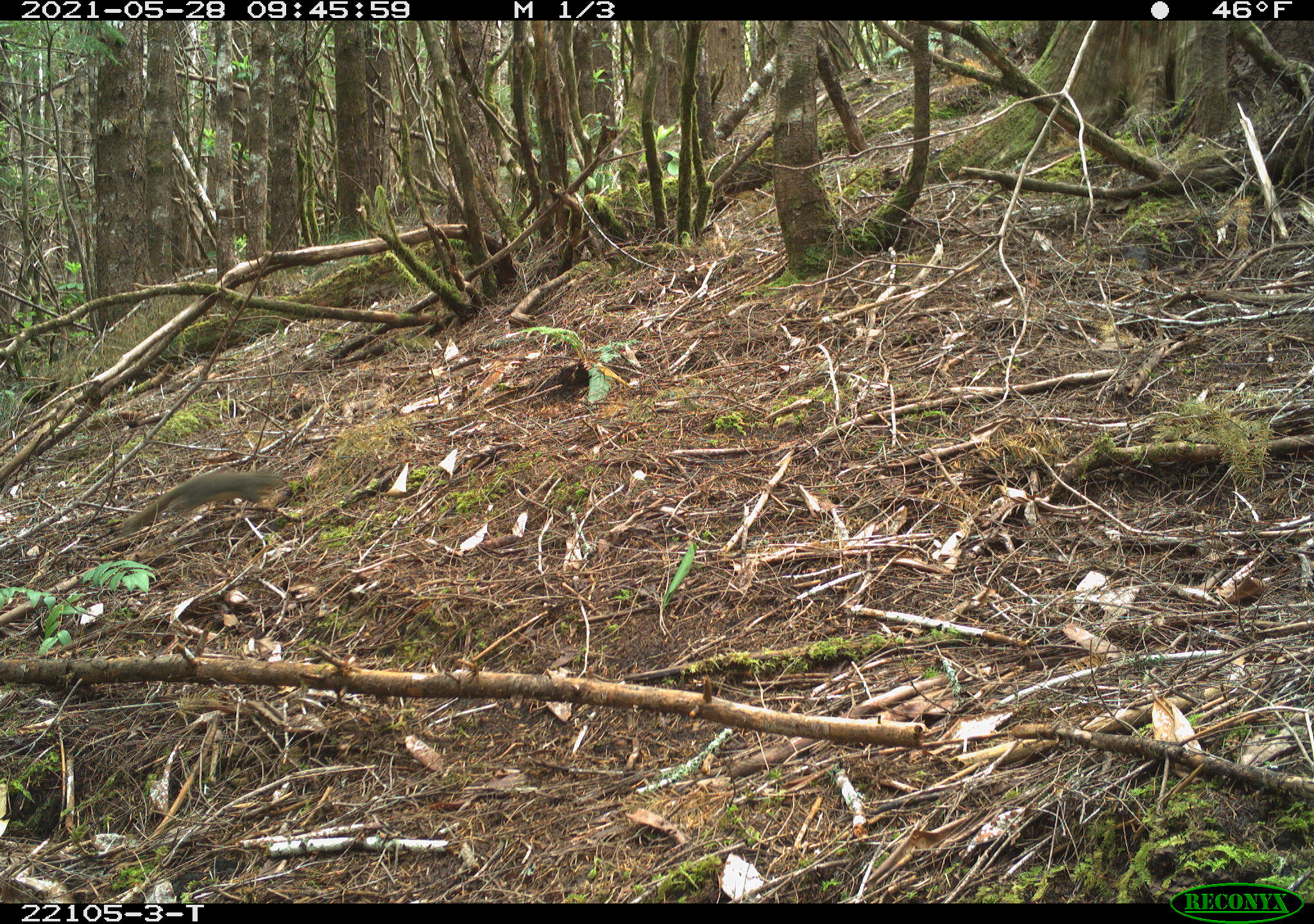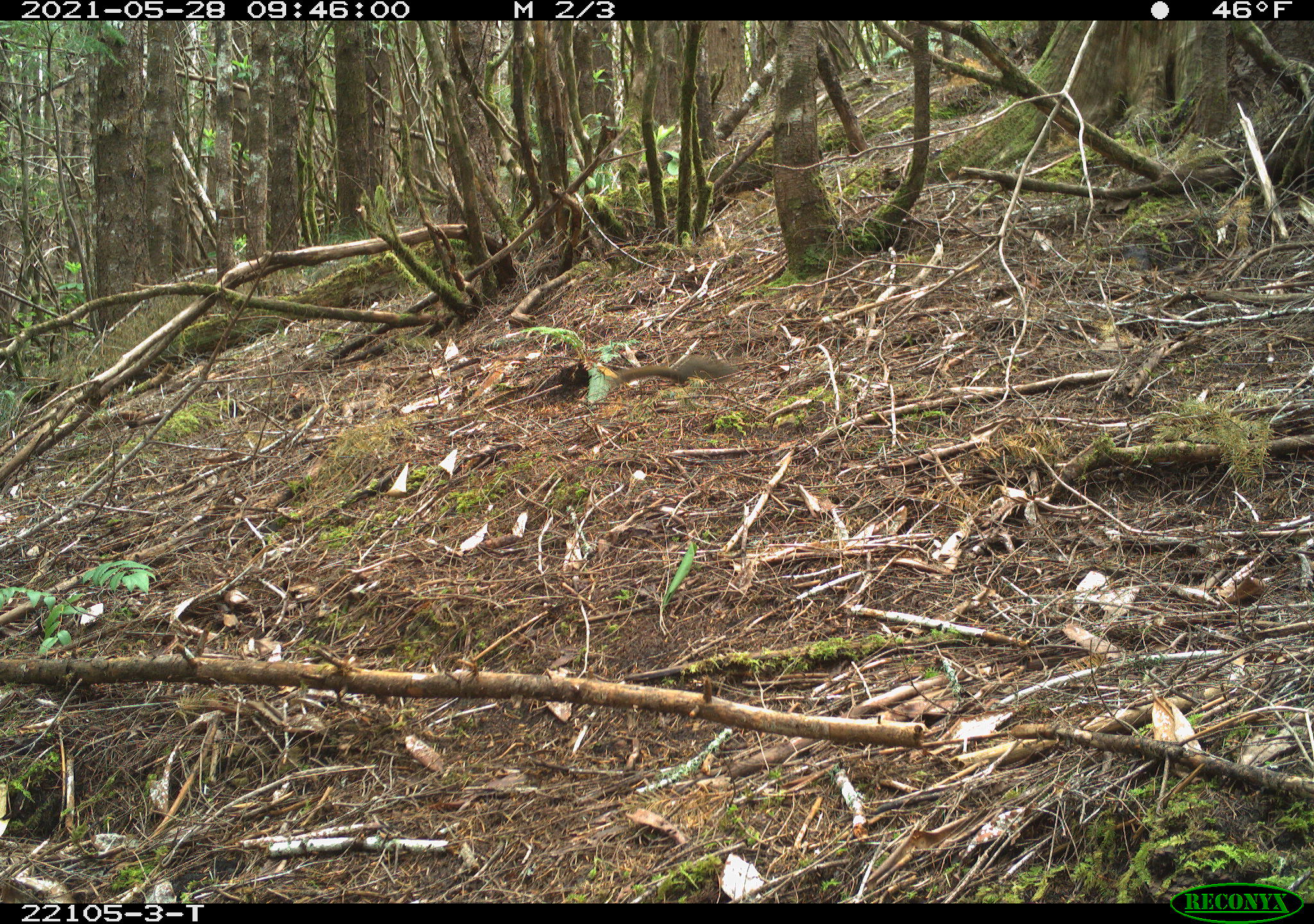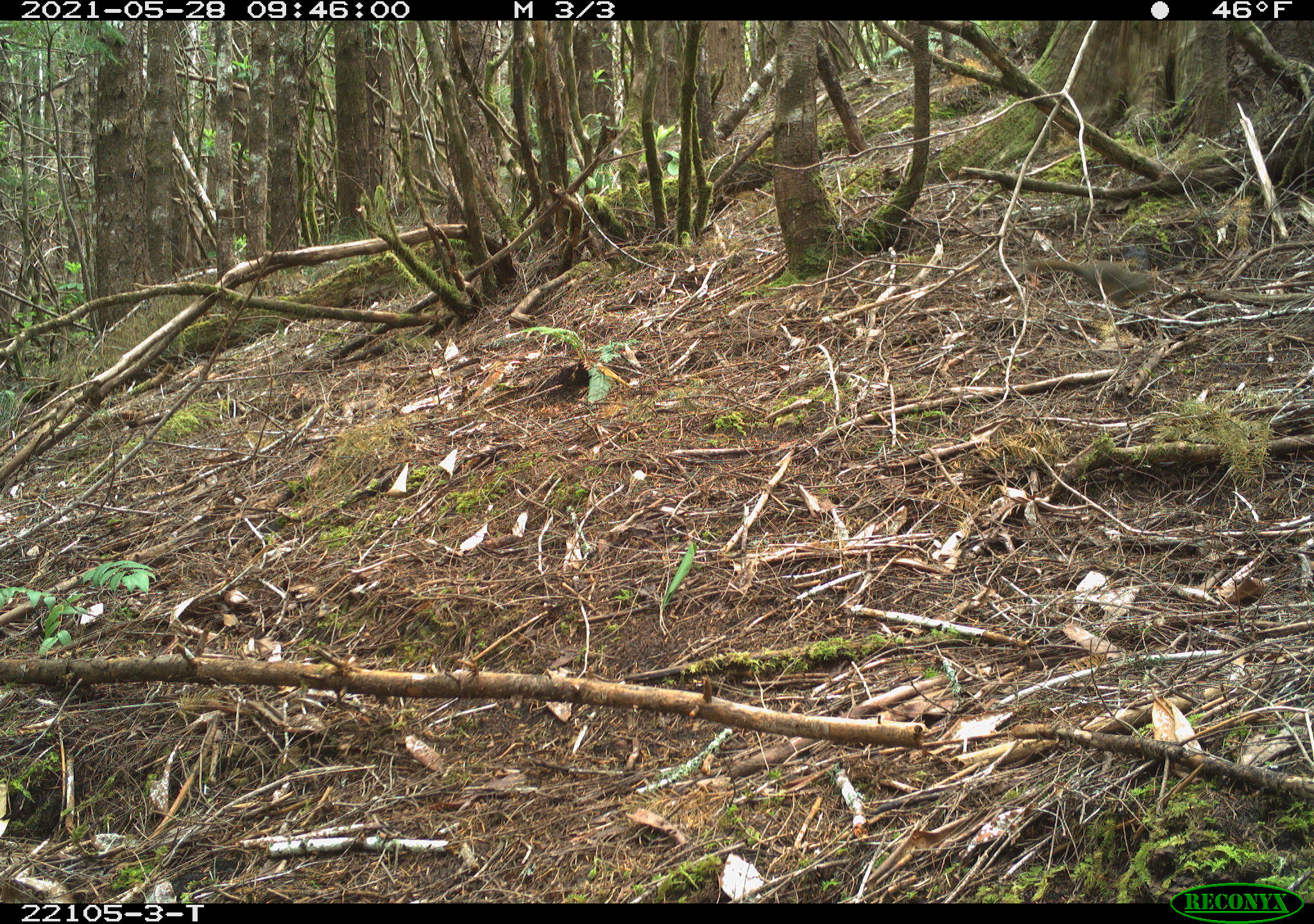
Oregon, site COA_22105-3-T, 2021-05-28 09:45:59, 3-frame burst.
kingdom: Animalia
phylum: Chordata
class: Mammalia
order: Rodentia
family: Sciuridae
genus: Tamiasciurus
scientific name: Tamiasciurus douglasii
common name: douglas squirrel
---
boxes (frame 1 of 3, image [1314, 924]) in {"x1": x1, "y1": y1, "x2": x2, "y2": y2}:
douglas squirrel: {"x1": 96, "y1": 447, "x2": 314, "y2": 565}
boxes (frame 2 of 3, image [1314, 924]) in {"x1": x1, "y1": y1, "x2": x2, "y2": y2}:
douglas squirrel: {"x1": 600, "y1": 331, "x2": 763, "y2": 418}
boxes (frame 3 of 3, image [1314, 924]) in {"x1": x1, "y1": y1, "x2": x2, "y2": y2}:
douglas squirrel: {"x1": 1006, "y1": 240, "x2": 1194, "y2": 327}